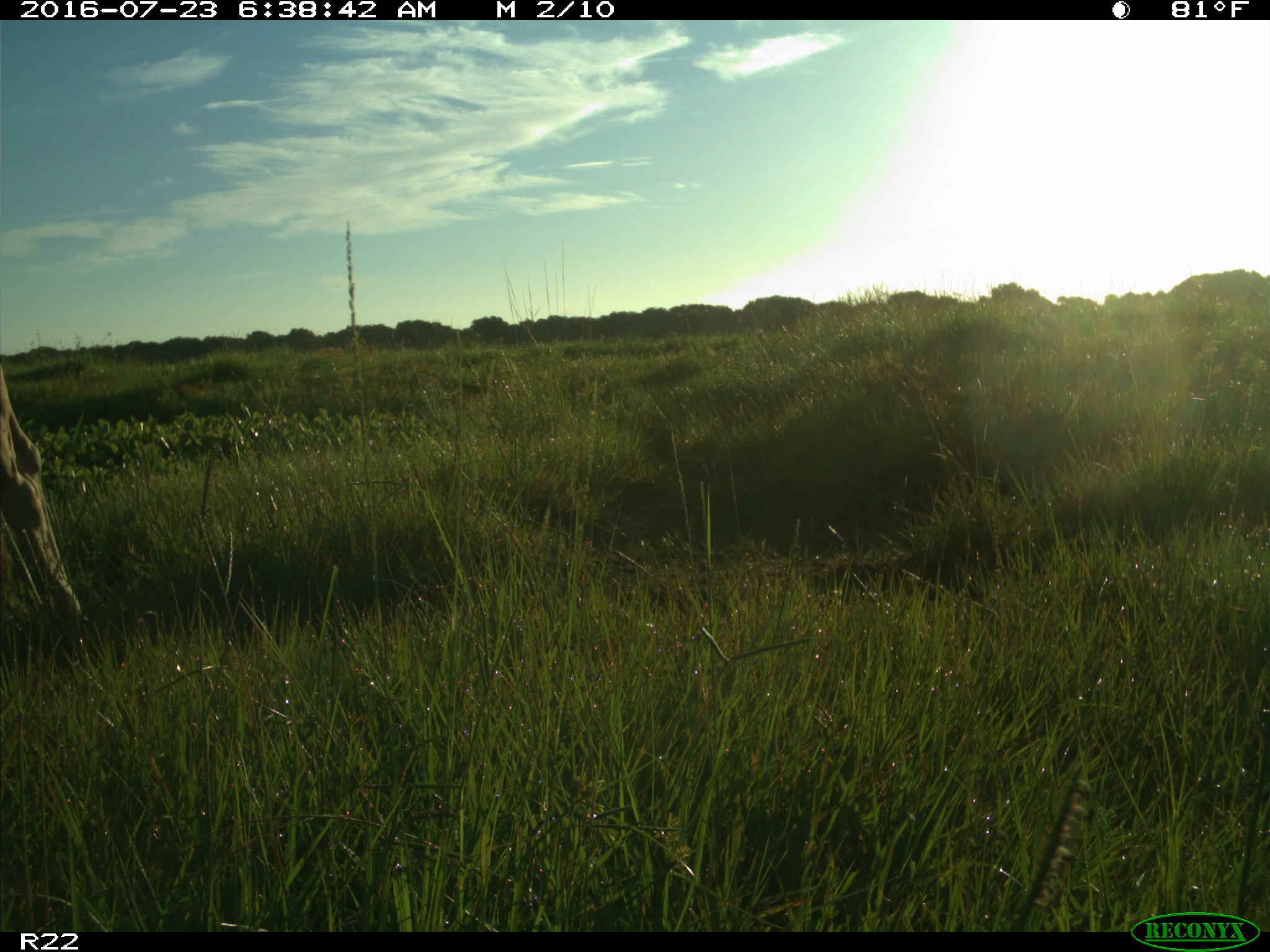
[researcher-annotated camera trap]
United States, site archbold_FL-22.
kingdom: Animalia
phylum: Chordata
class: Mammalia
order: Artiodactyla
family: Bovidae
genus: Bos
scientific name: Bos taurus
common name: domestic cow